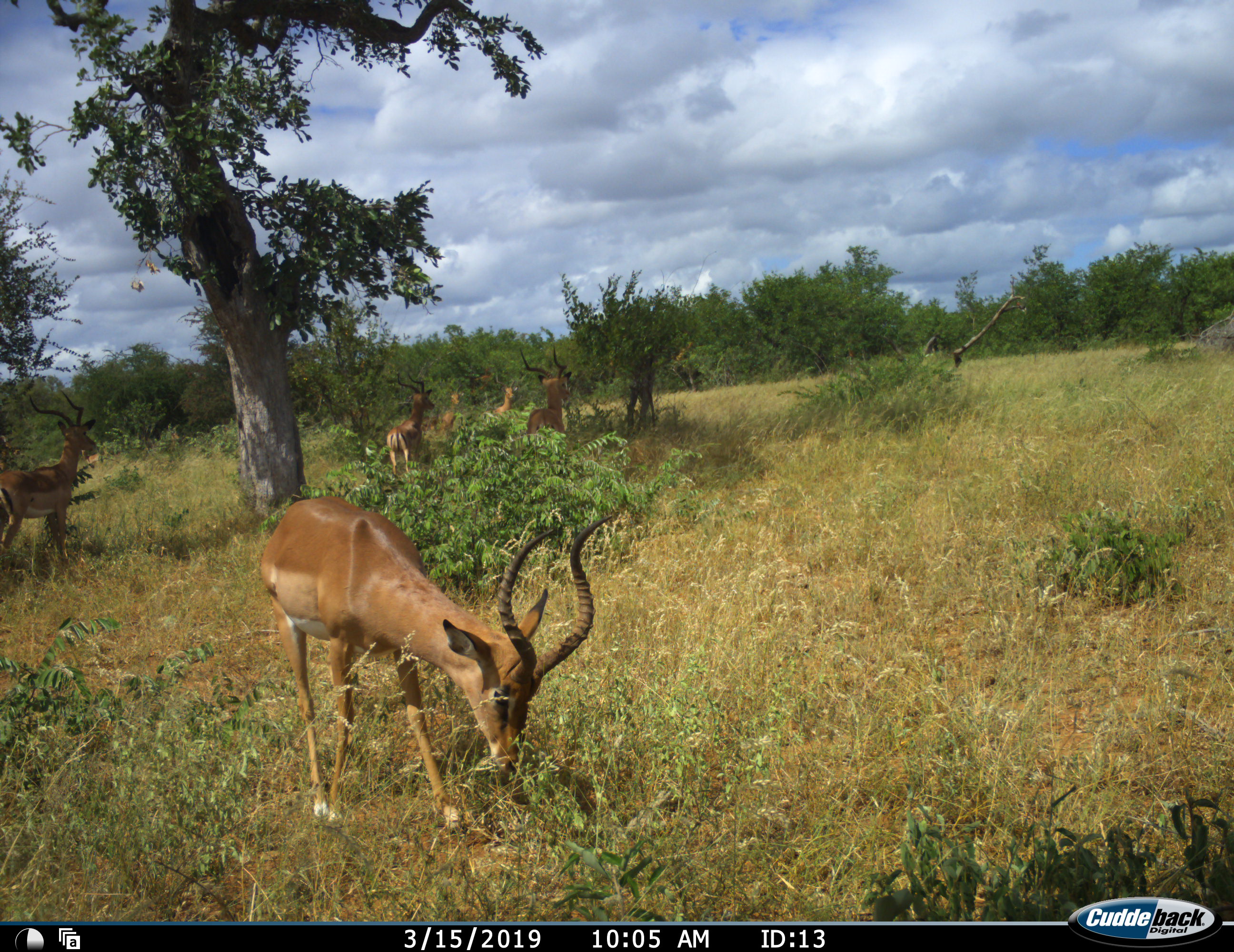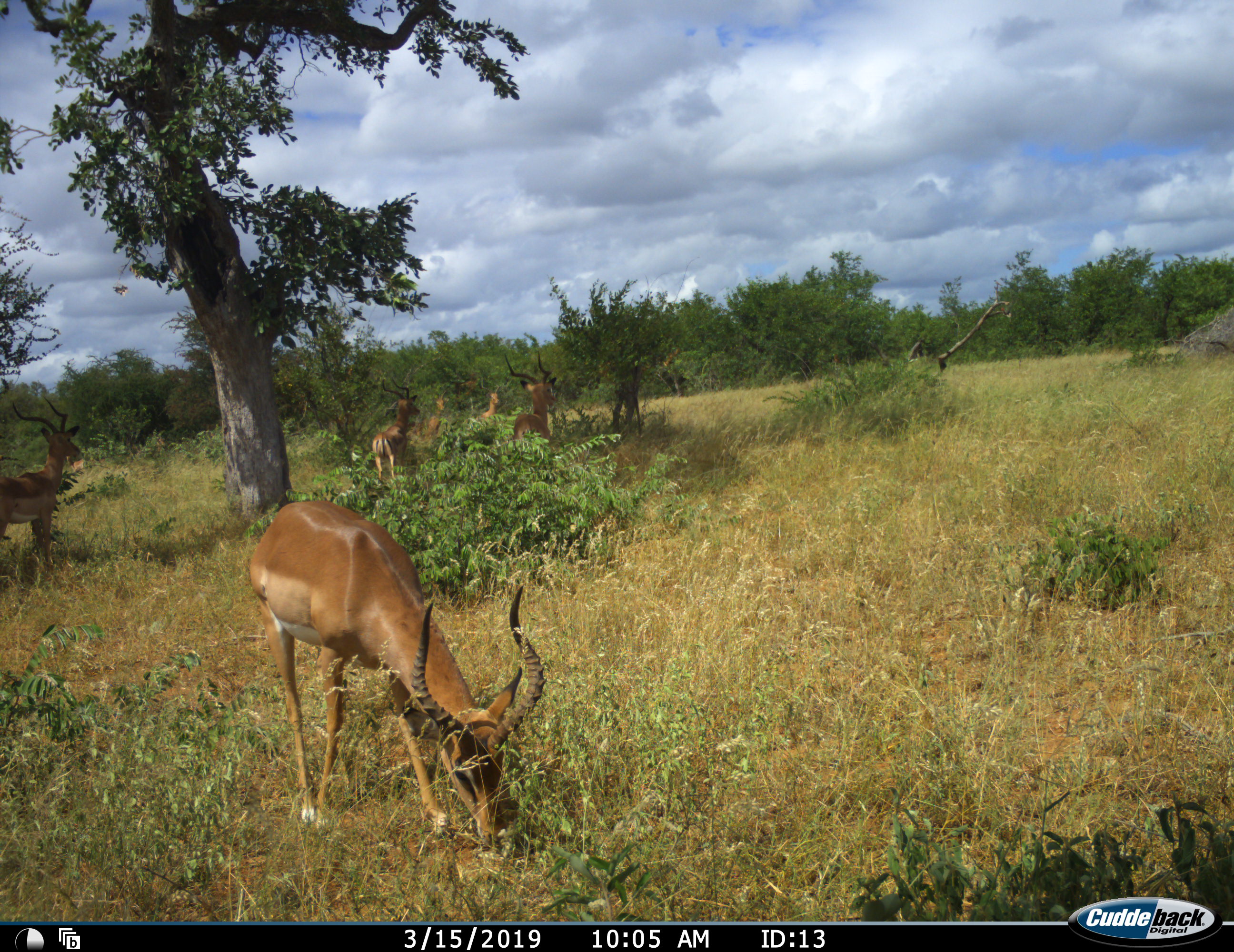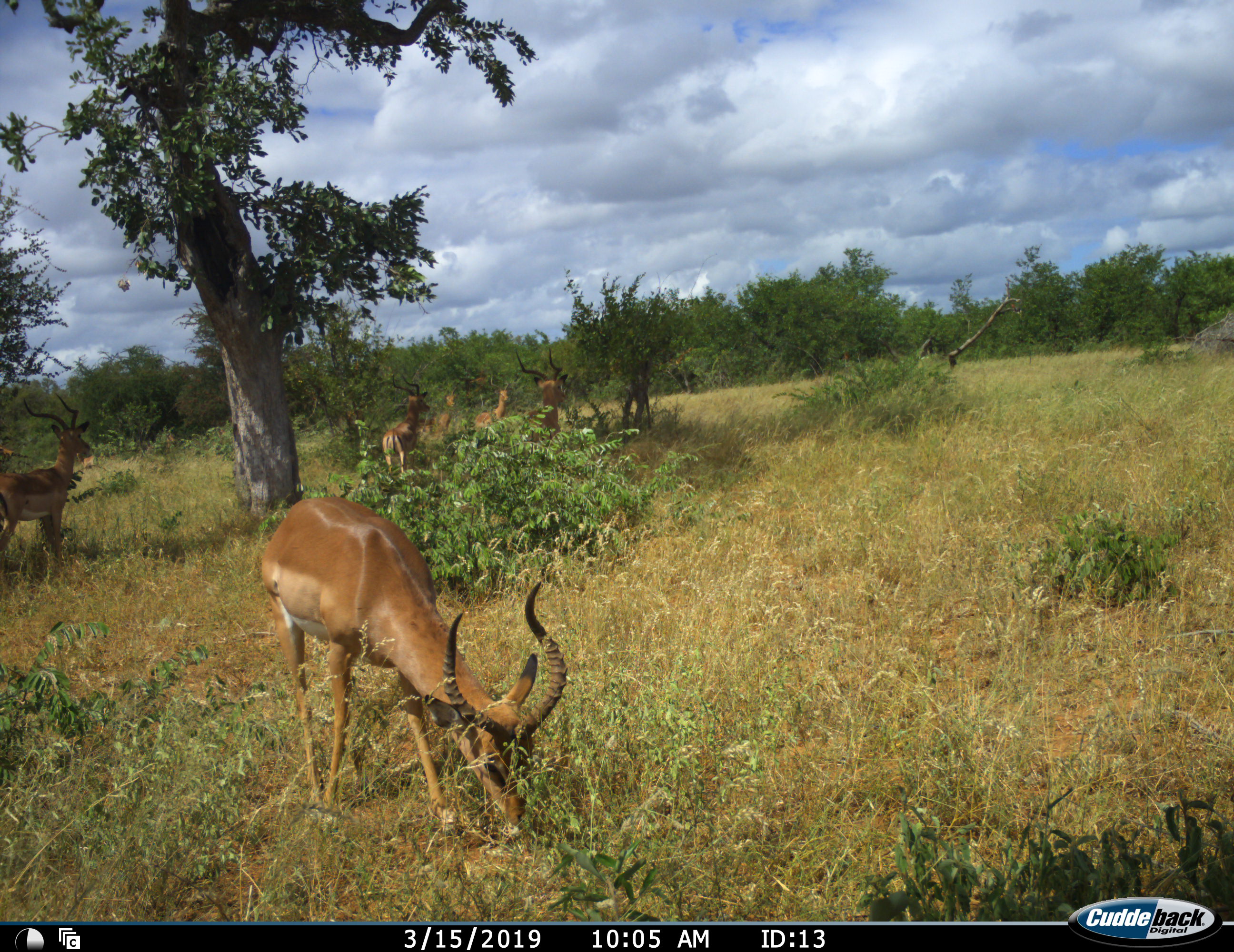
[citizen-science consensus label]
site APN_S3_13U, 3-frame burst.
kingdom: Animalia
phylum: Chordata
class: Mammalia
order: Artiodactyla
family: Bovidae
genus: Aepyceros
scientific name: Aepyceros melampus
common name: impala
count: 6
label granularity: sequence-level